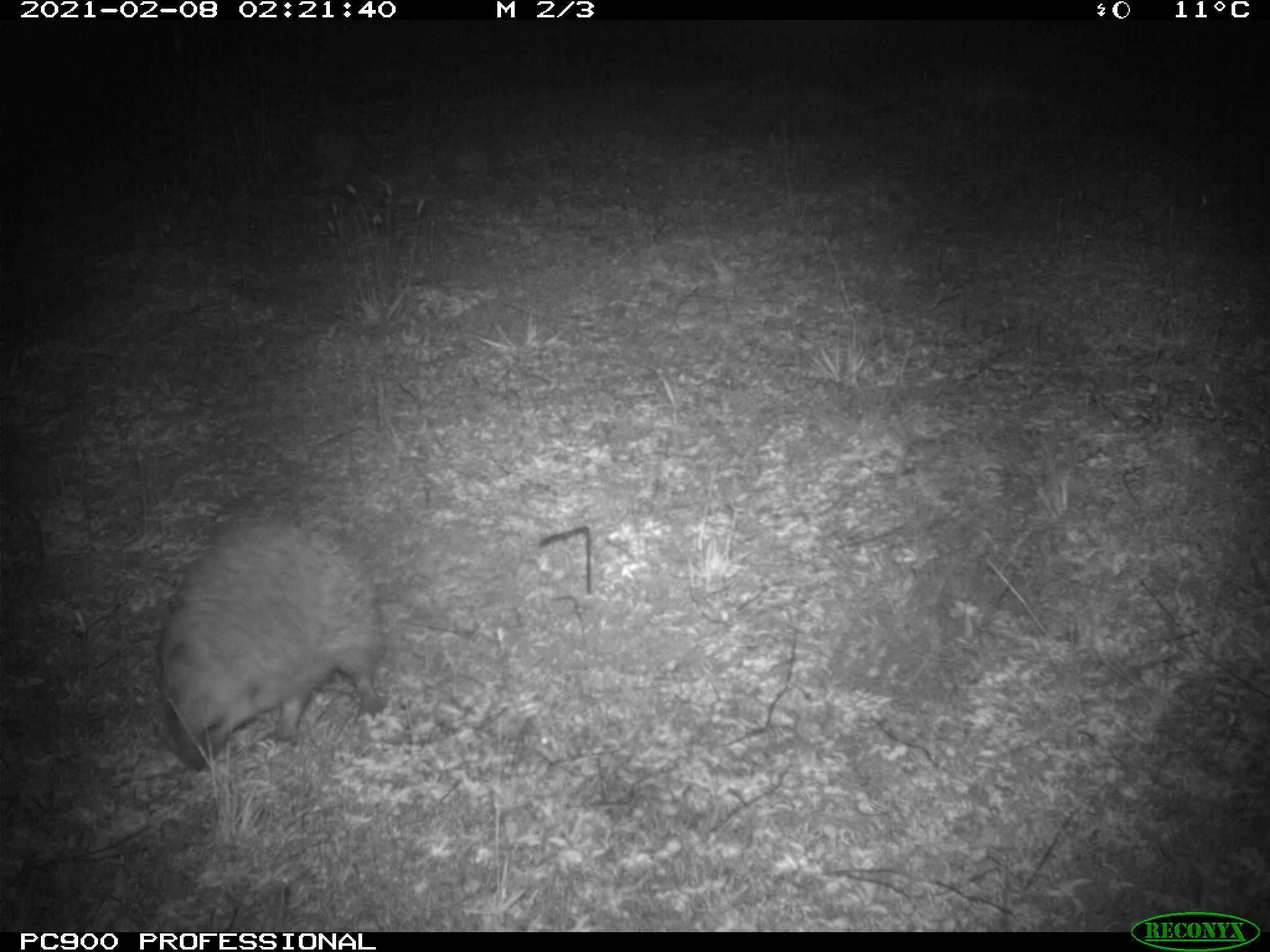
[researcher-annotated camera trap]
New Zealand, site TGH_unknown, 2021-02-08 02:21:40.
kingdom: Animalia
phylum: Chordata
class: Mammalia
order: Eulipotyphla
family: Erinaceidae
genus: Erinaceus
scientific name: Erinaceus europaeus europaeus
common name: european hedgehog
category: hedgehog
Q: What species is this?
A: Hedgehog (european hedgehog) (Erinaceus europaeus europaeus).